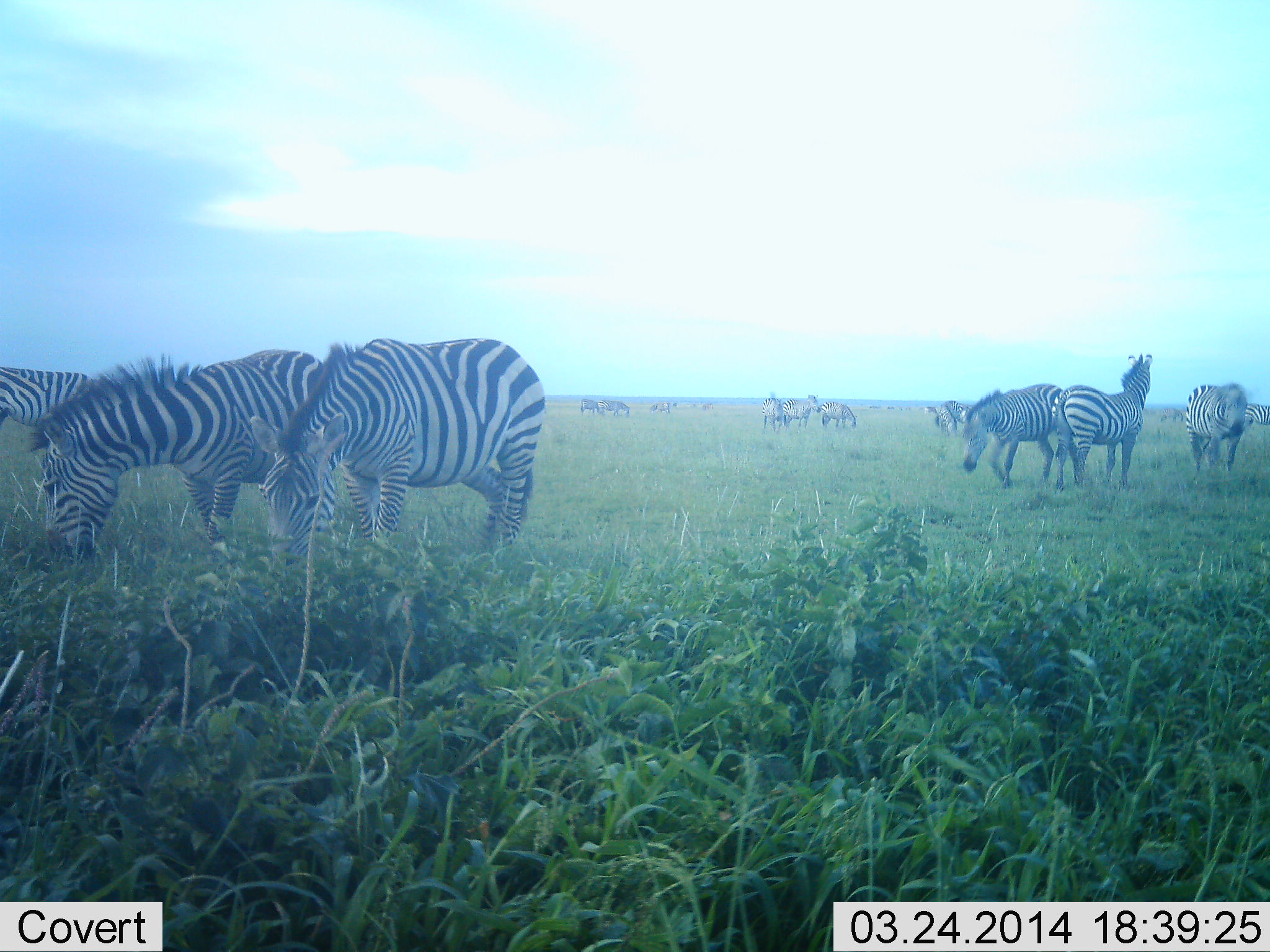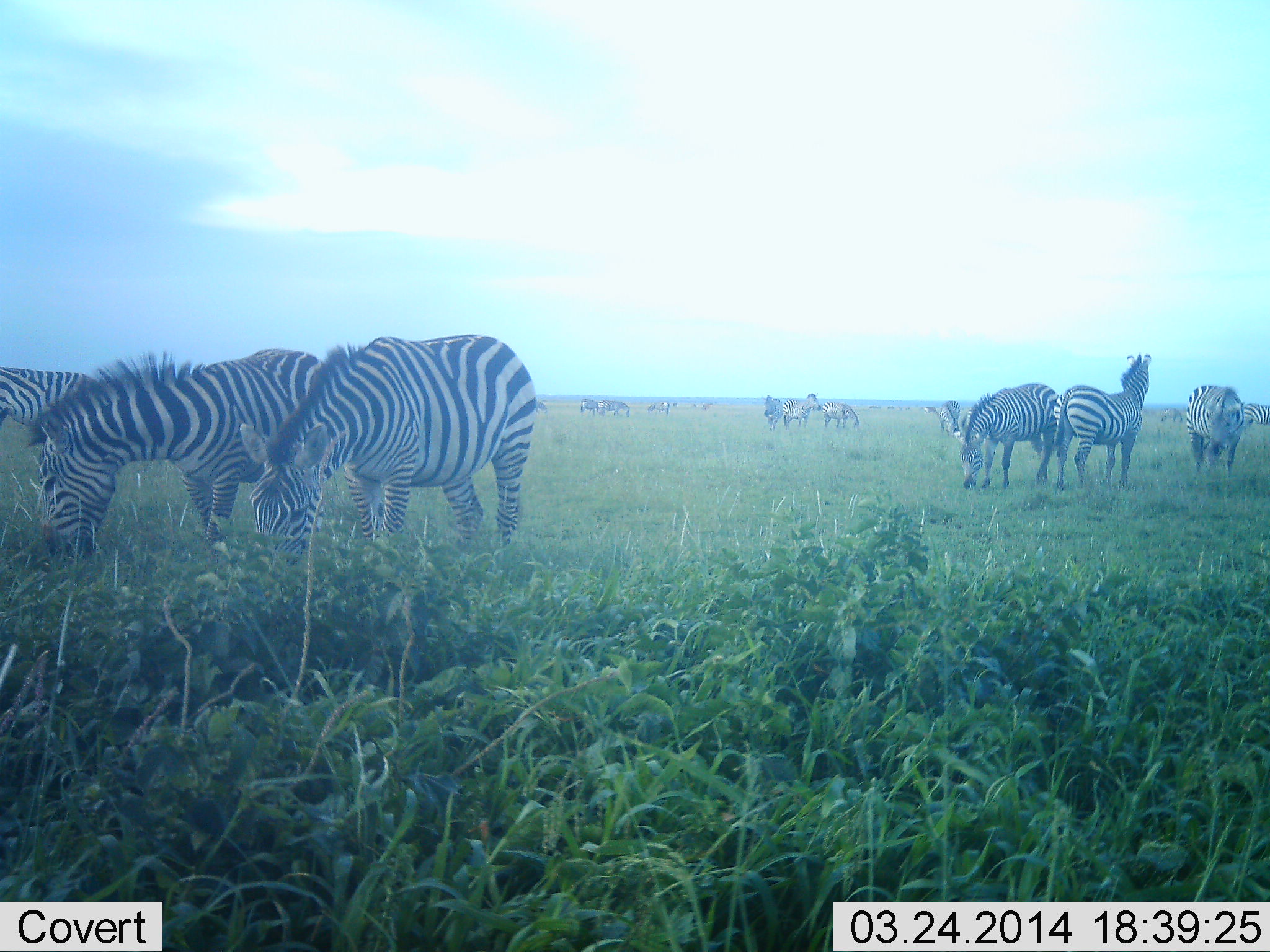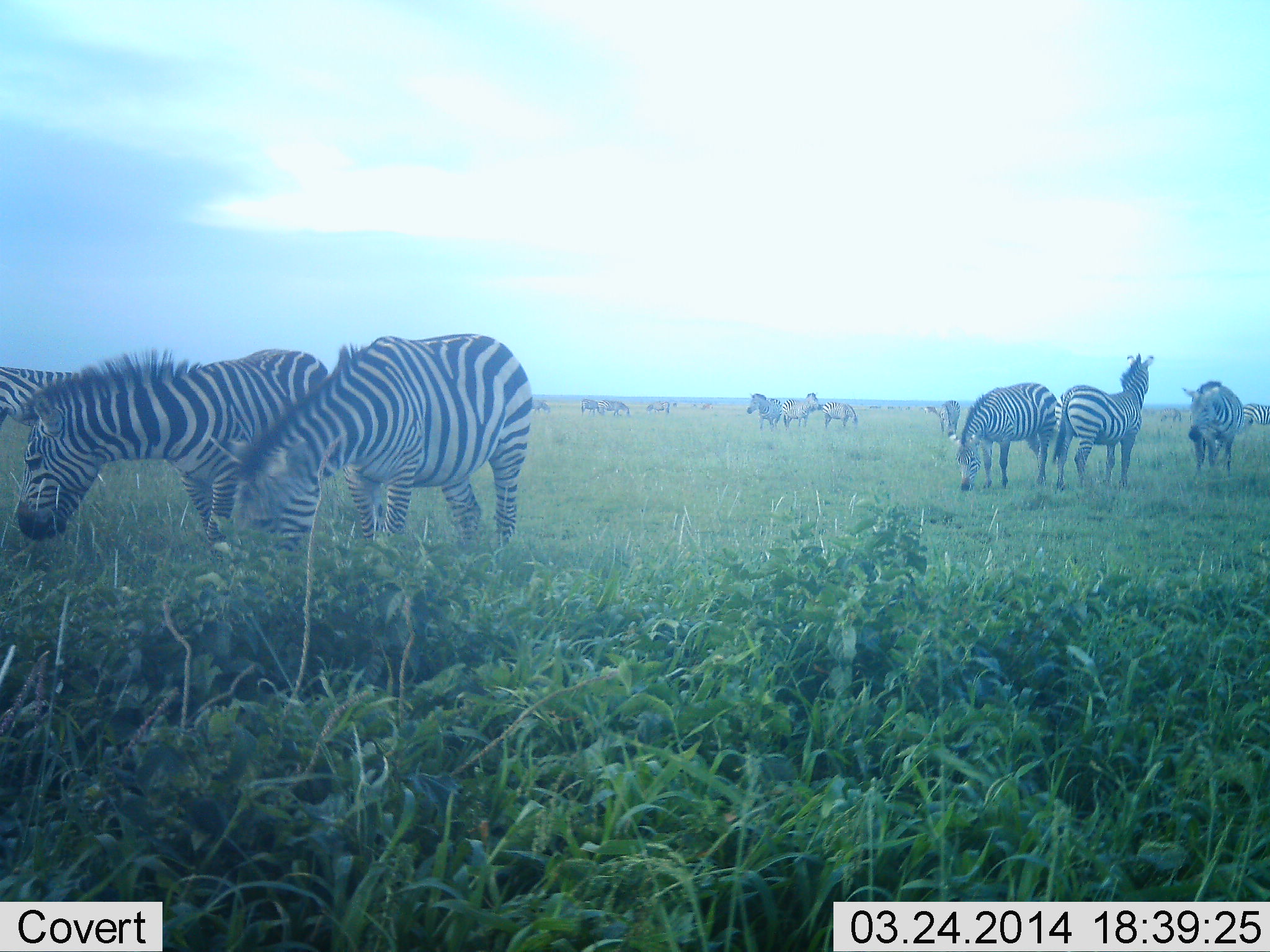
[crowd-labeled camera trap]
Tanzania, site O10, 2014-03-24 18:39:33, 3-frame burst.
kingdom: Animalia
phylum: Chordata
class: Mammalia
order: Perissodactyla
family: Equidae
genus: Equus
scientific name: Equus quagga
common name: plains zebra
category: zebra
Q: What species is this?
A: Zebra (plains zebra) (Equus quagga).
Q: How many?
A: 11-50.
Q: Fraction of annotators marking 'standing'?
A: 64%.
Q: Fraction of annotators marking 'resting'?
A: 0%.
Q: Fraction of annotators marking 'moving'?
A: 27%.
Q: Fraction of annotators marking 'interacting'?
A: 0%.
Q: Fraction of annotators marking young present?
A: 0%.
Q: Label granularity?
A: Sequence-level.